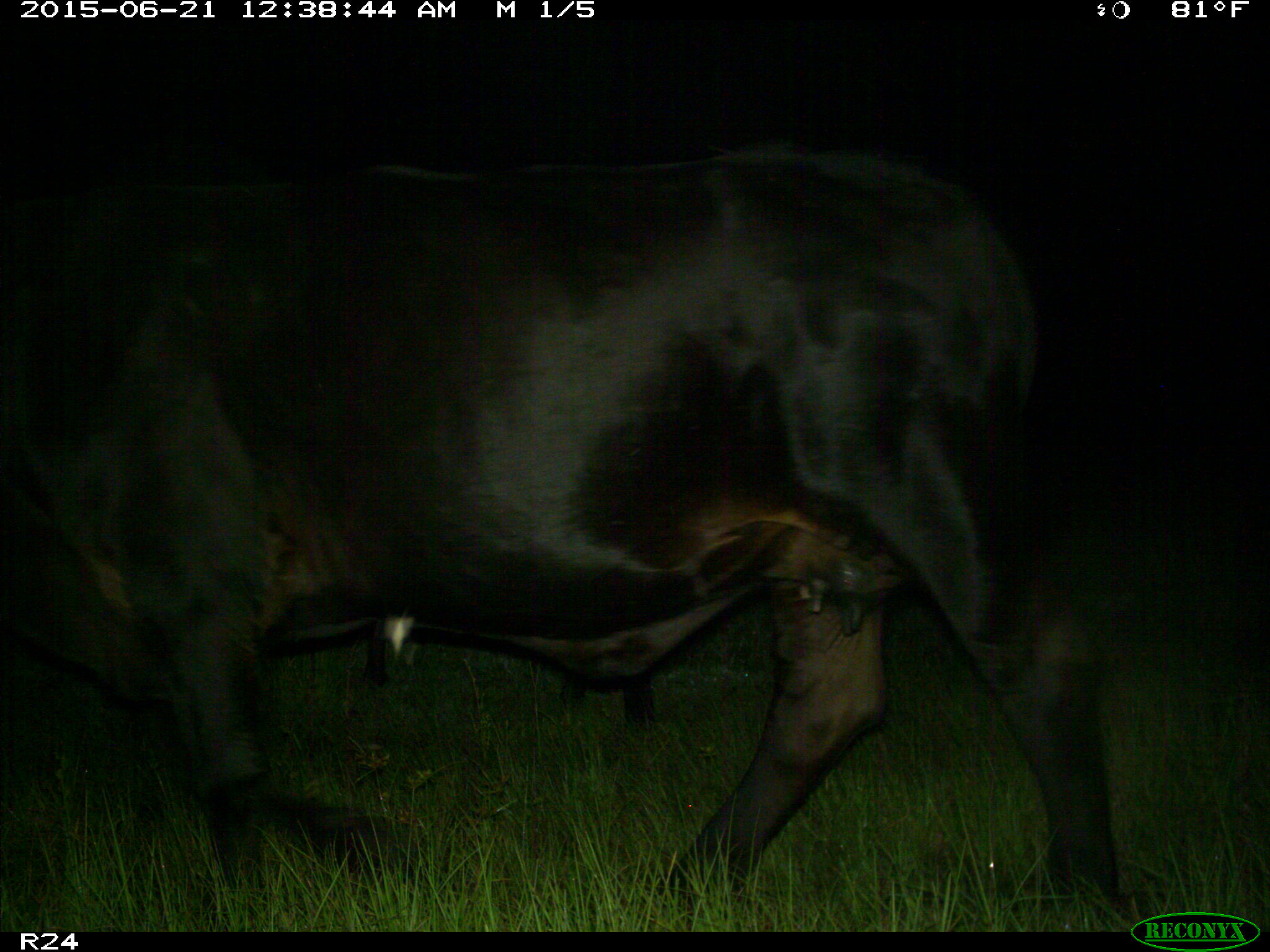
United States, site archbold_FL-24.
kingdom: Animalia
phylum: Chordata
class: Mammalia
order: Artiodactyla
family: Bovidae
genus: Bos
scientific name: Bos taurus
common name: domestic cow